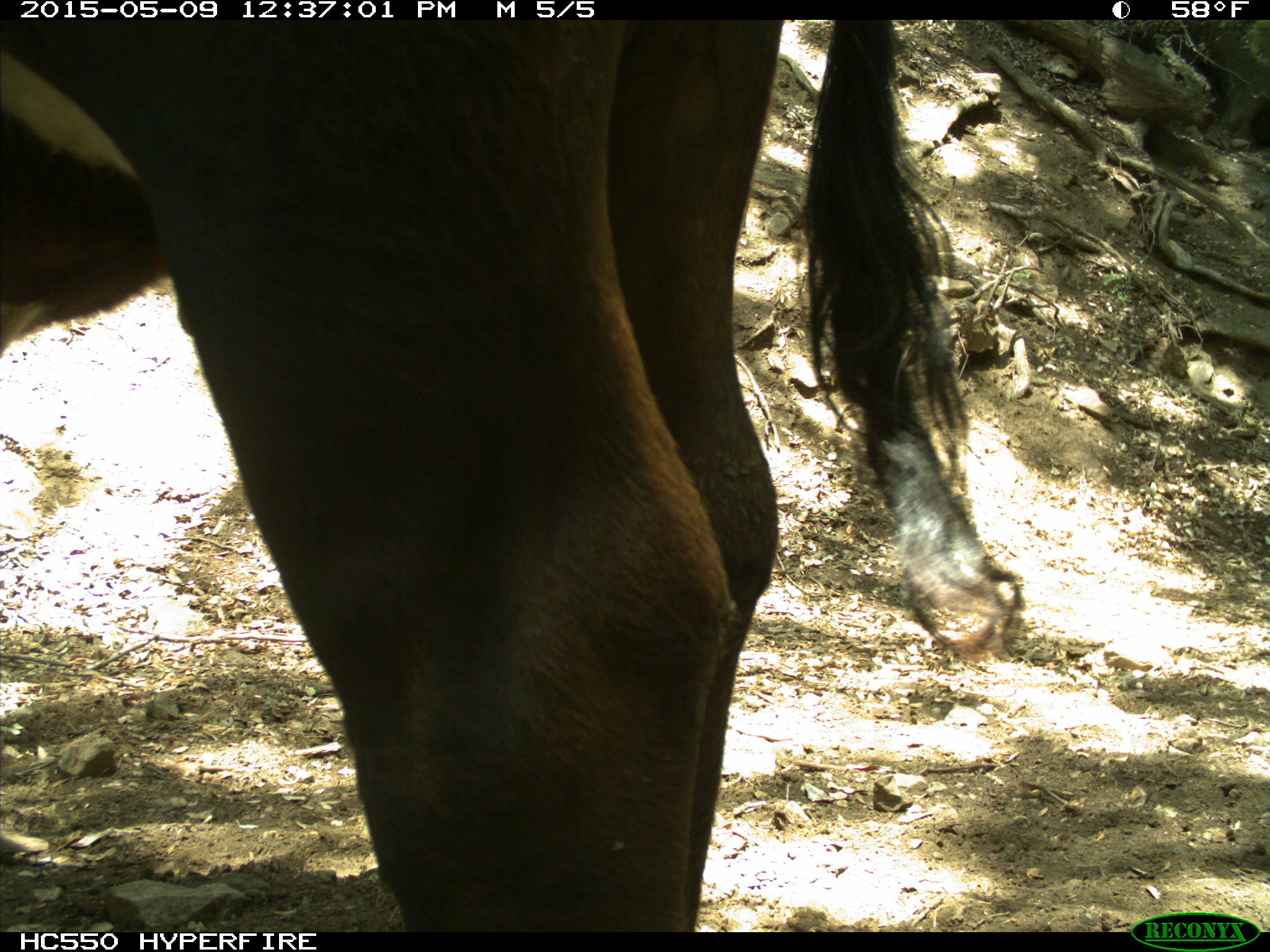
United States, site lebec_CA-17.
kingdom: Animalia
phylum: Chordata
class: Mammalia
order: Artiodactyla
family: Bovidae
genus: Bos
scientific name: Bos taurus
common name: domestic cow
Bos taurus (domestic cow).